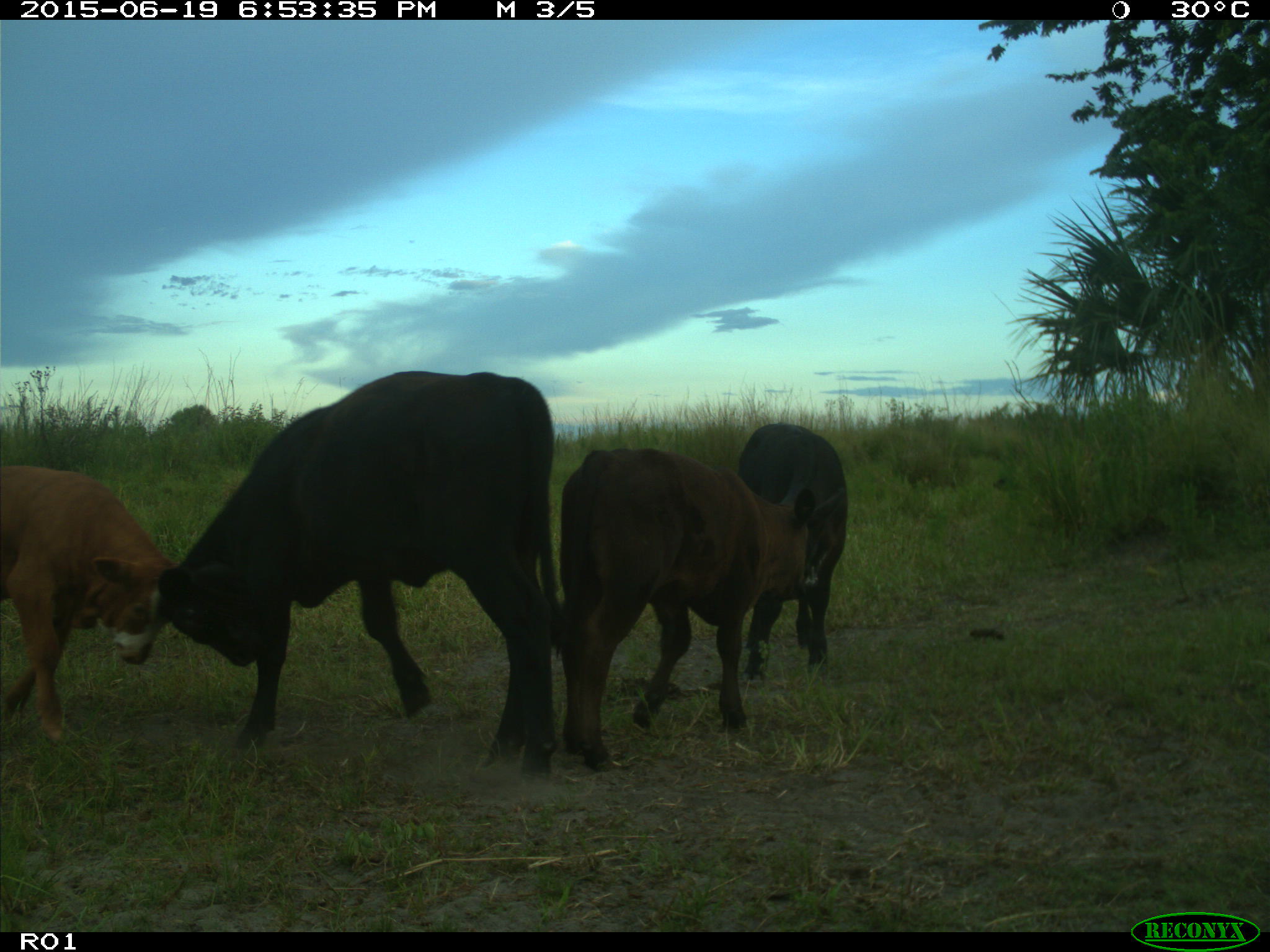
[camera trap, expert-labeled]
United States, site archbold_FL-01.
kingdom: Animalia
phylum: Chordata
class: Mammalia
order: Artiodactyla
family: Bovidae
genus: Bos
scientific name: Bos taurus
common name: domestic cow